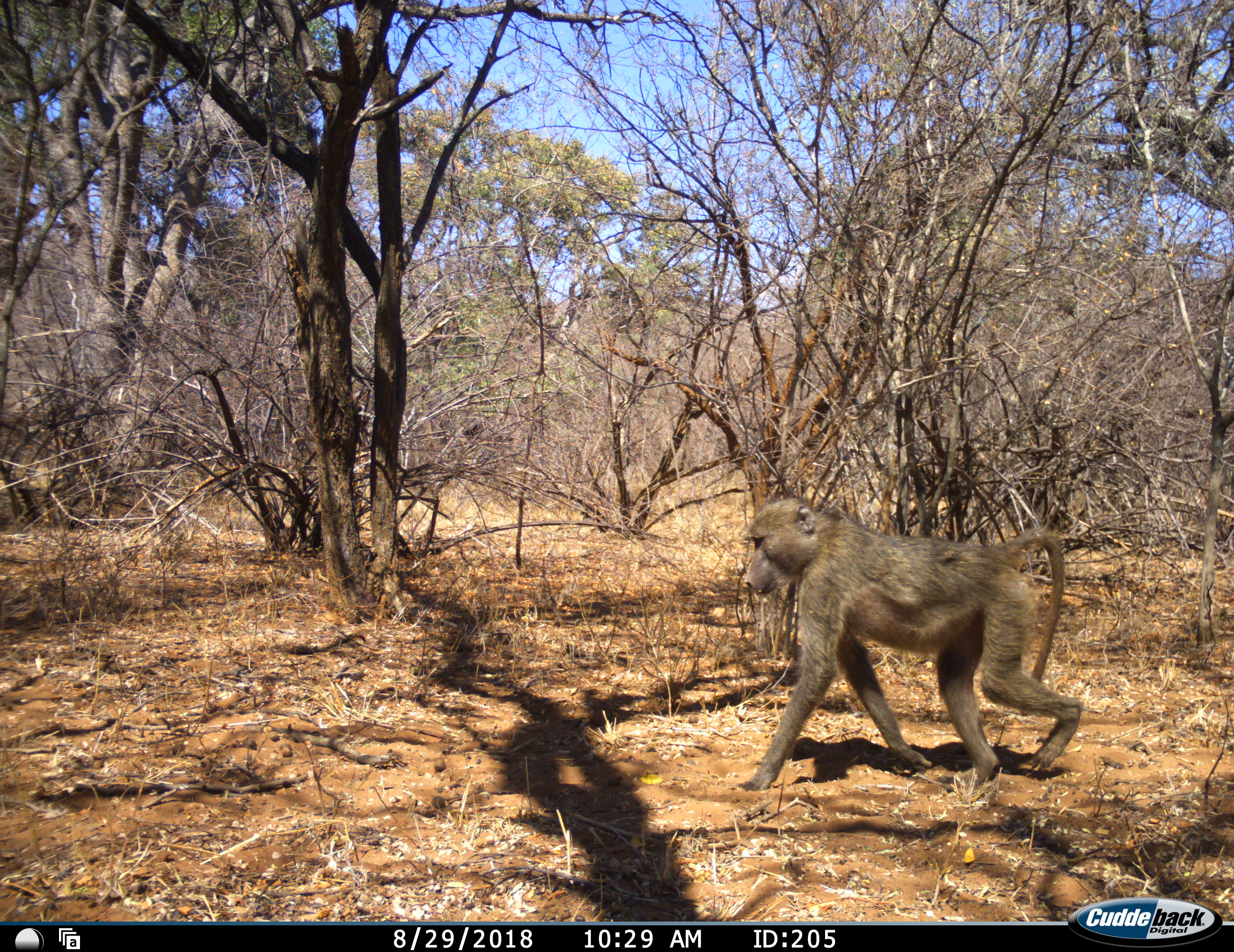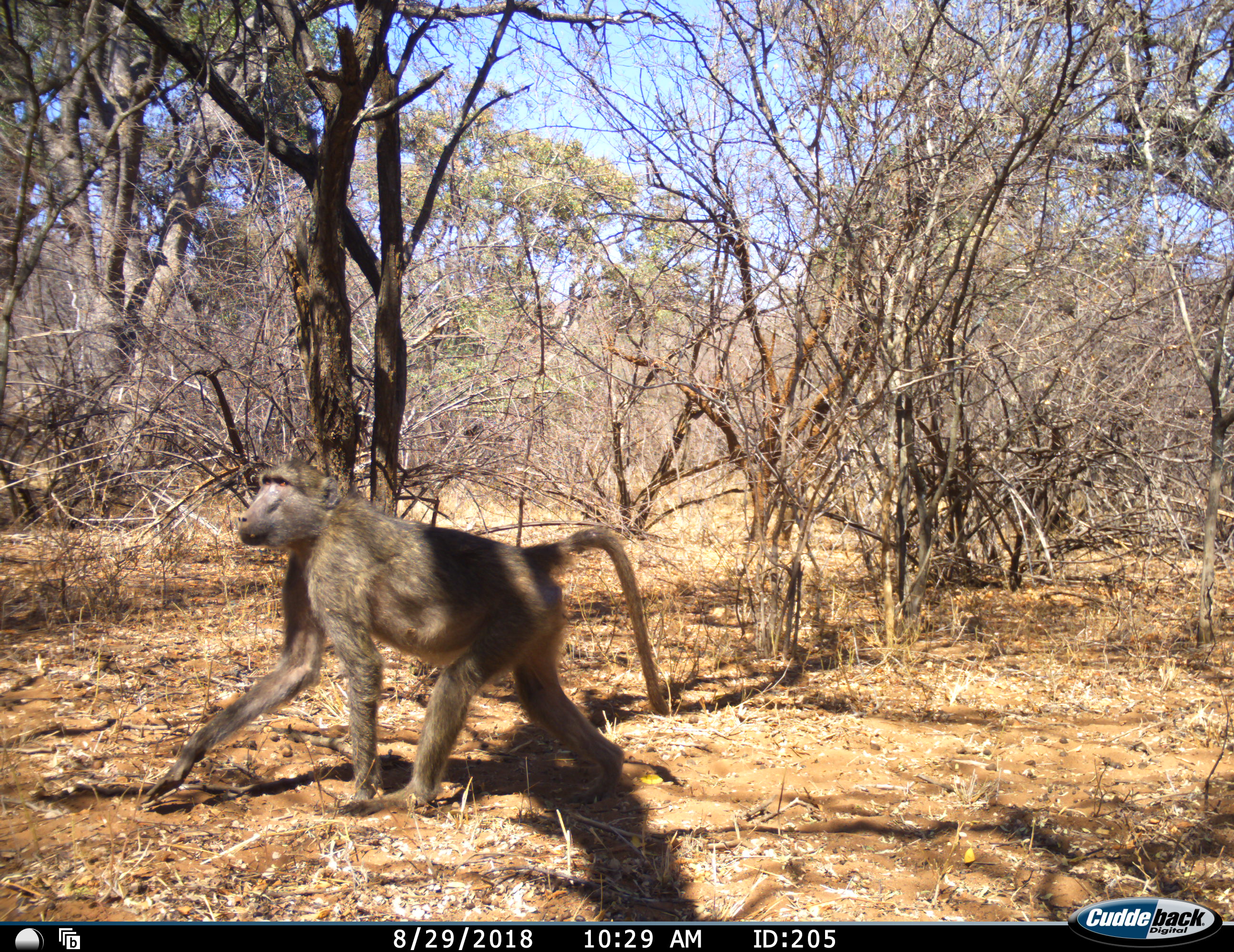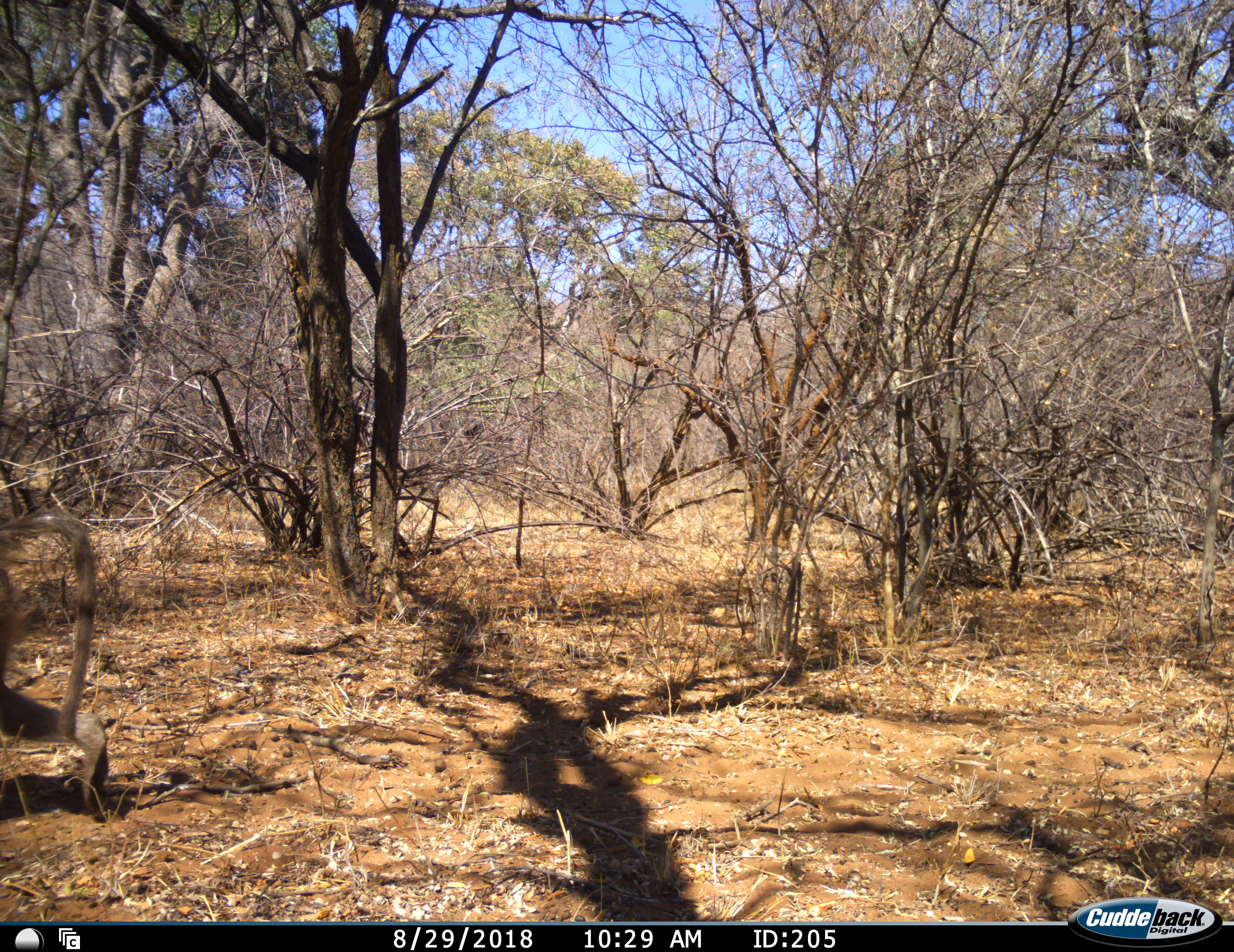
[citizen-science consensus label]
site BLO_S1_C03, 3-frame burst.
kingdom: Animalia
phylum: Chordata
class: Mammalia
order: Primates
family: Cercopithecidae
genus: Papio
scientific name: Papio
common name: baboon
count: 1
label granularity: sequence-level